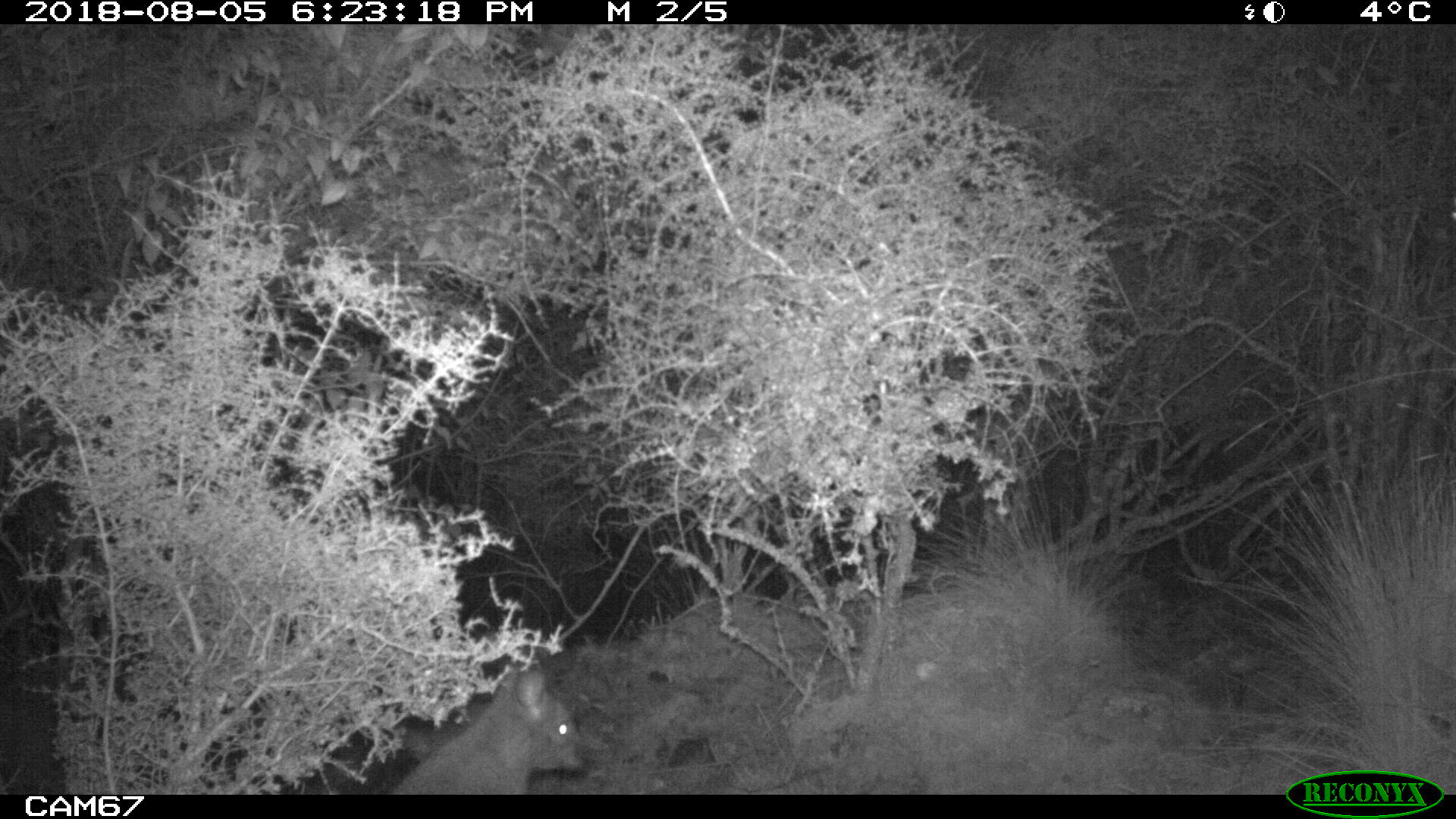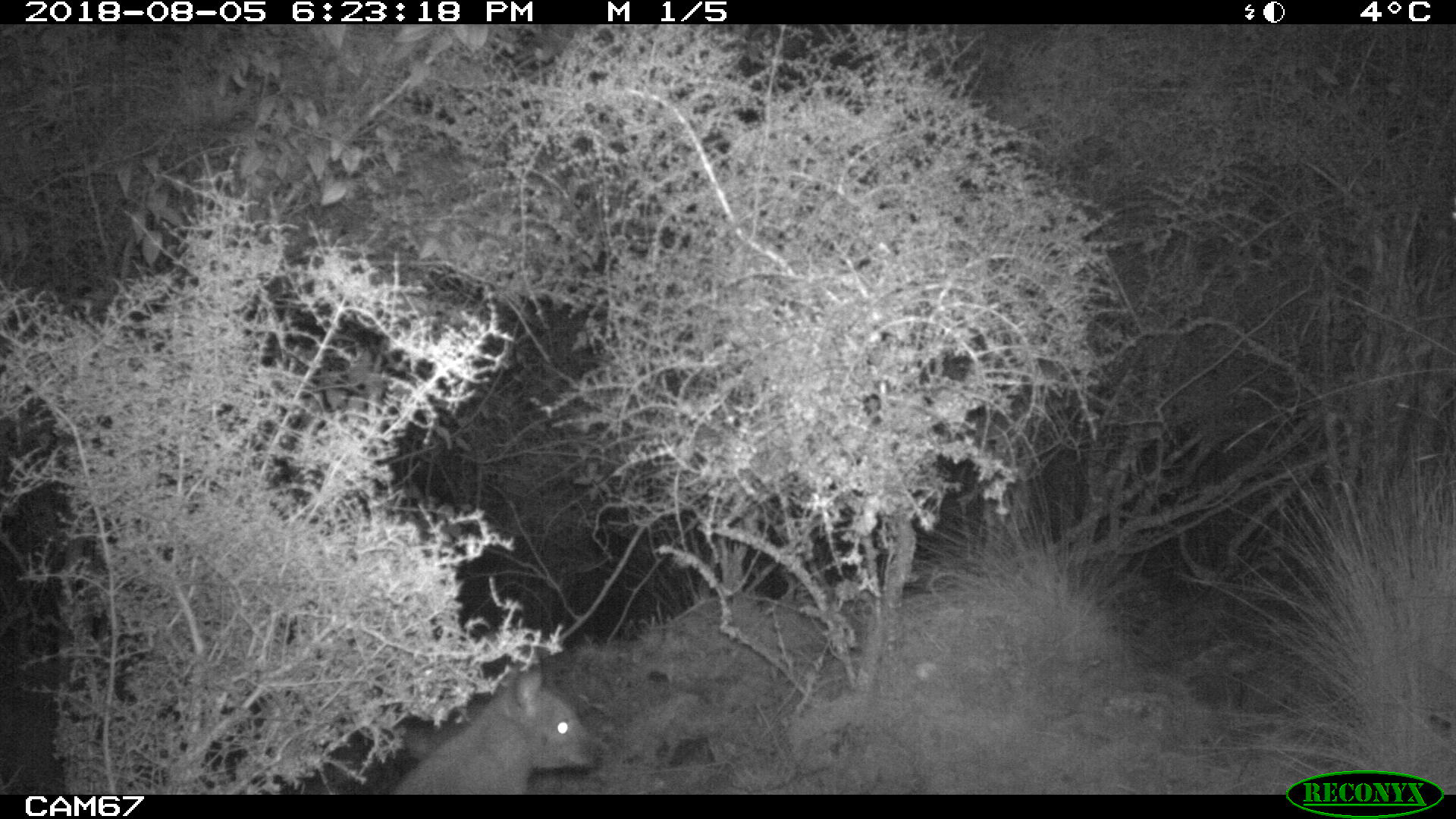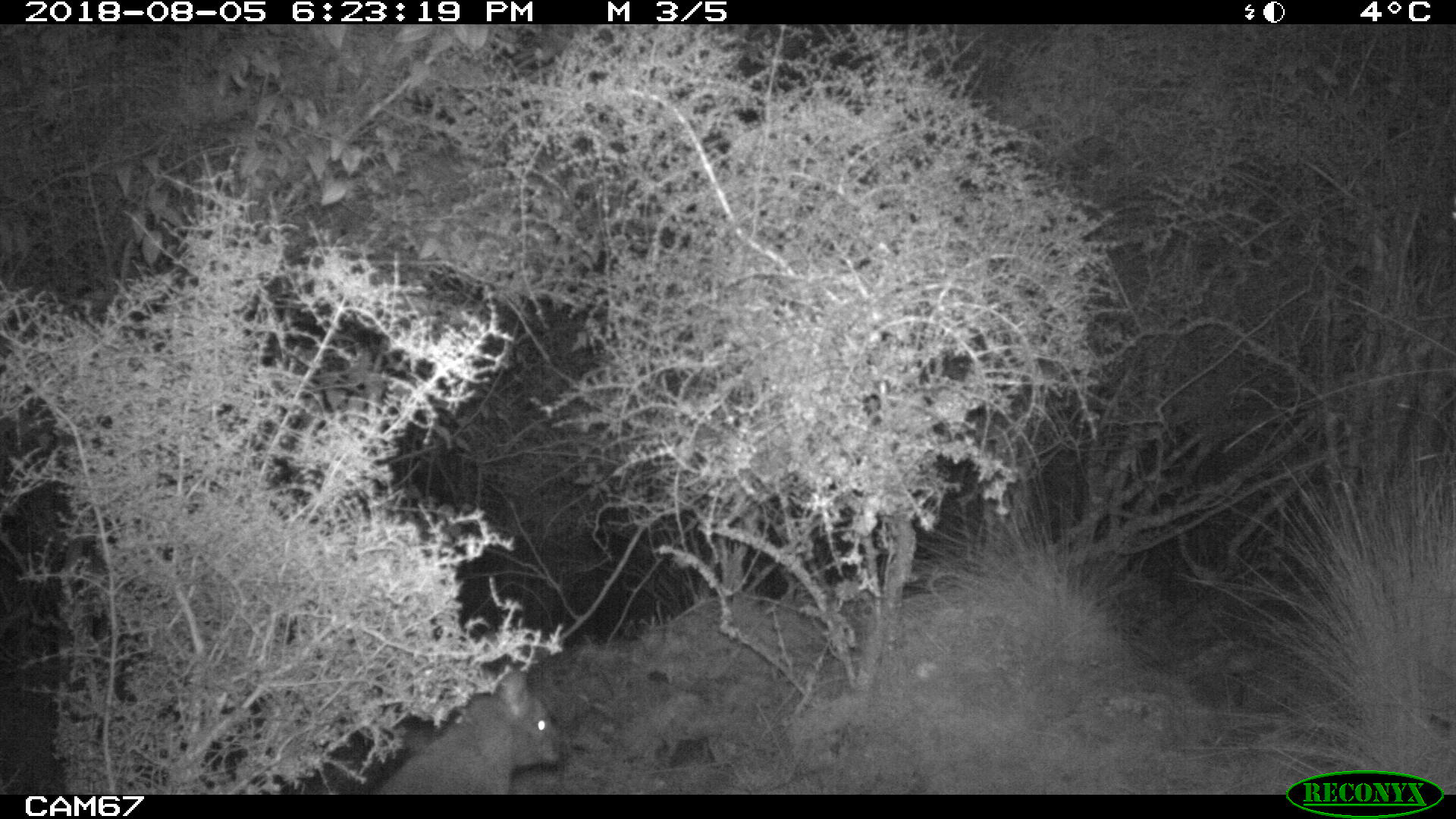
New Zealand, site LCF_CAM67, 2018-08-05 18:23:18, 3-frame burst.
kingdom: Animalia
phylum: Chordata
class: Mammalia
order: Diprotodontia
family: Macropodidae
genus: Notamacropus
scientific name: Notamacropus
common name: wallaby